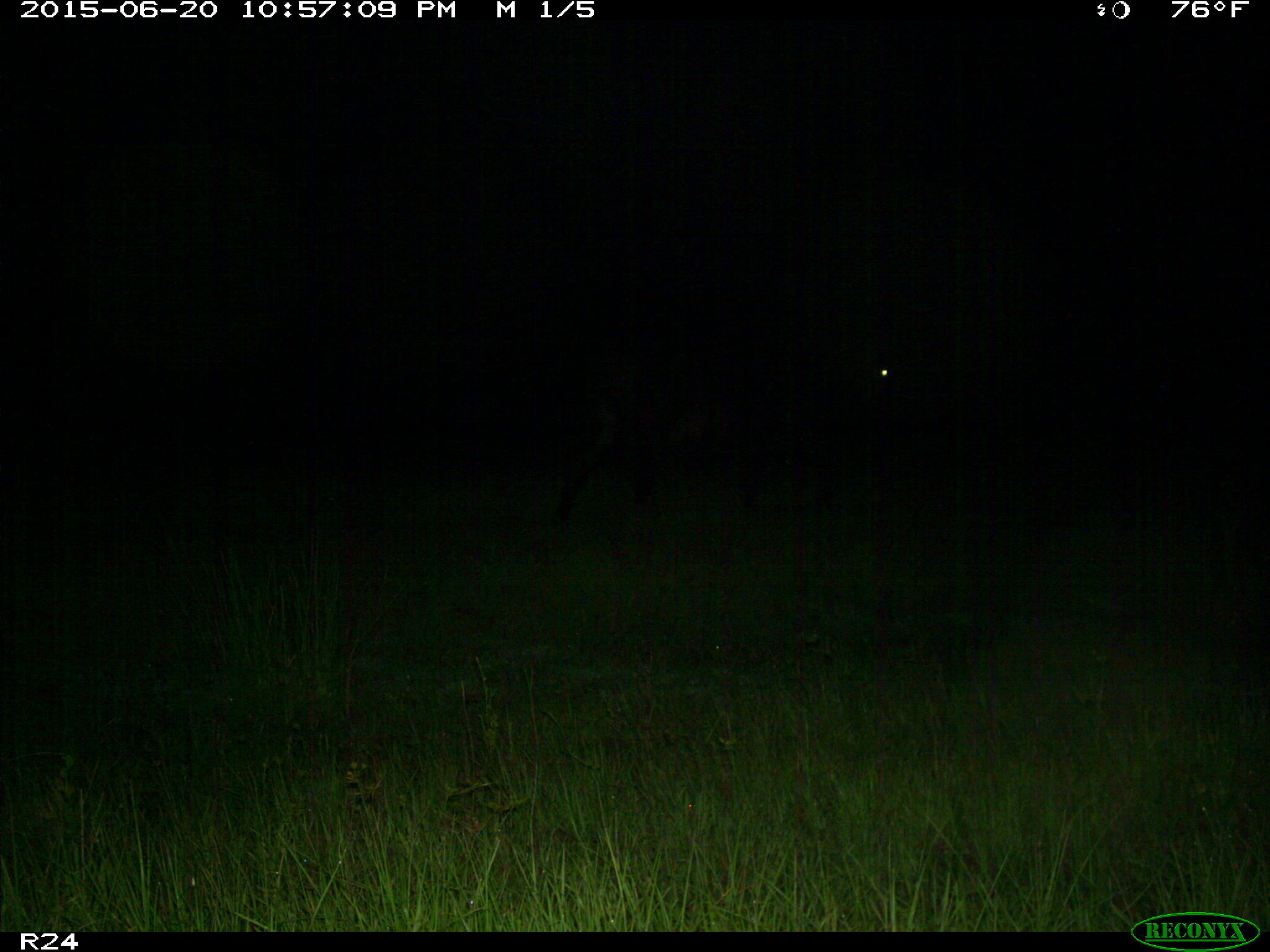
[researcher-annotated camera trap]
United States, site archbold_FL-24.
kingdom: Animalia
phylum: Chordata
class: Mammalia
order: Artiodactyla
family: Bovidae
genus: Bos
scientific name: Bos taurus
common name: domestic cow